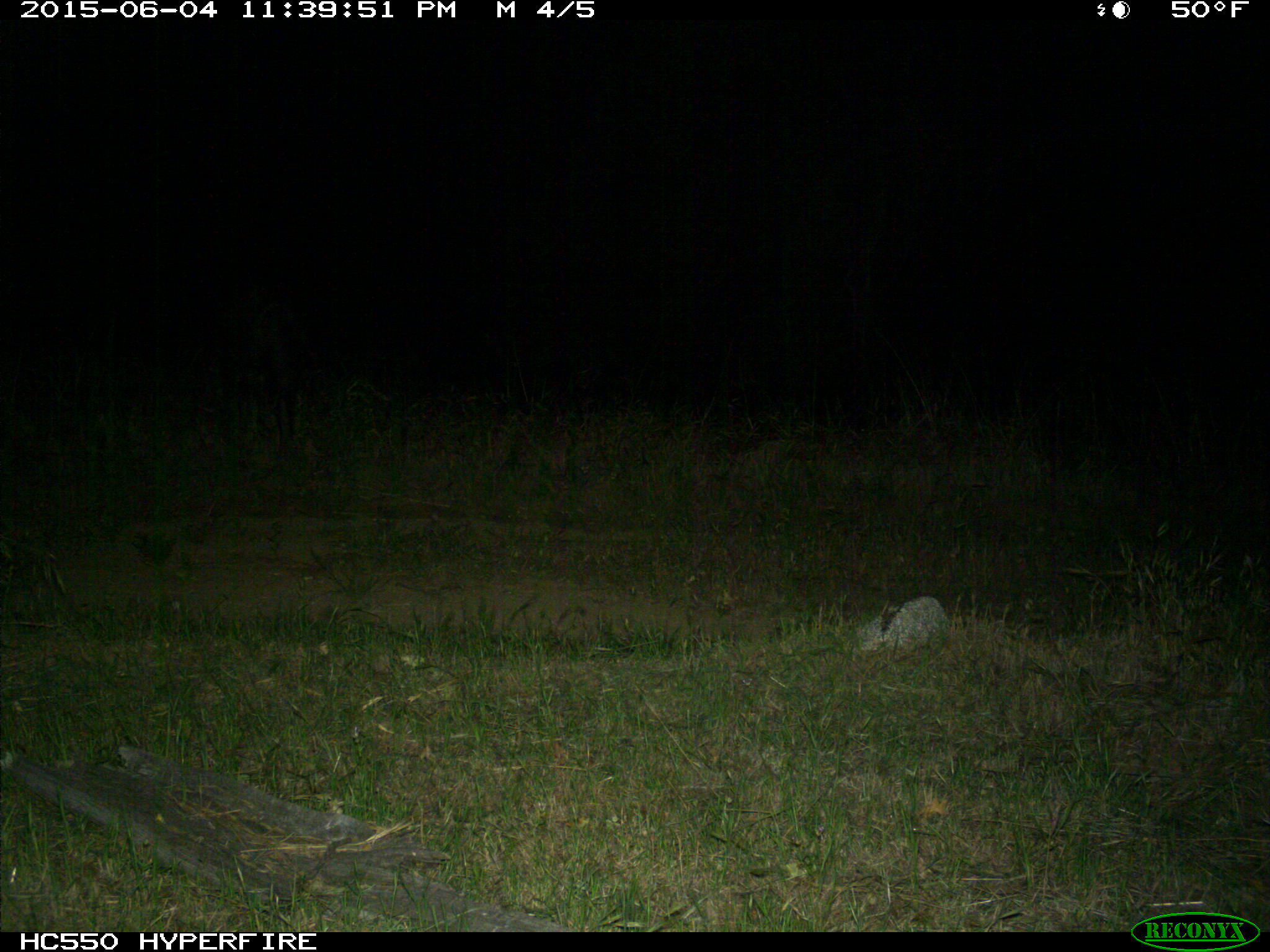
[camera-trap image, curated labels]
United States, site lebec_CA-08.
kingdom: Animalia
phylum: Chordata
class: Mammalia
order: Artiodactyla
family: Suidae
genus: Sus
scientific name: Sus scrofa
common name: wild boar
Sus scrofa (wild boar).